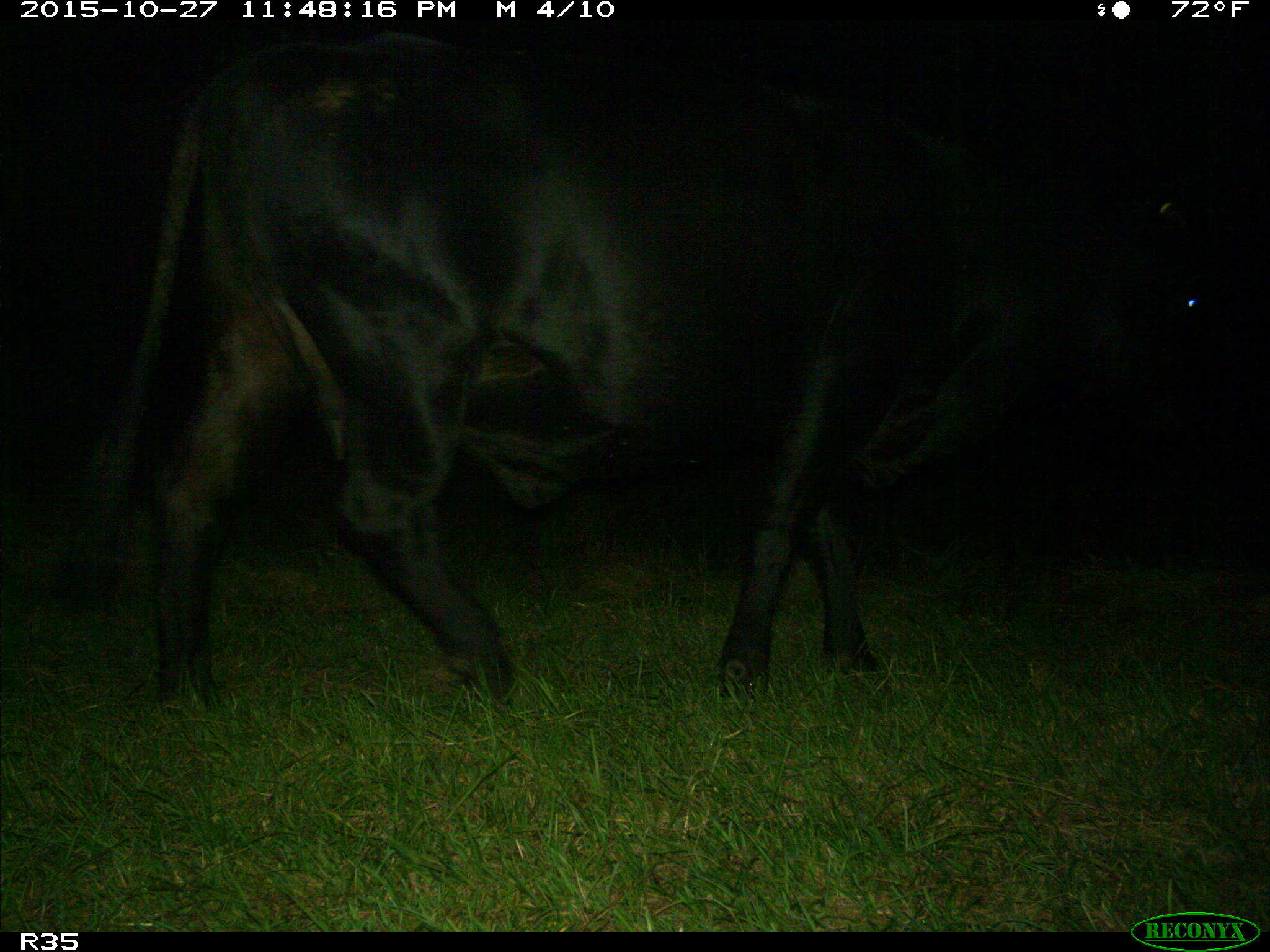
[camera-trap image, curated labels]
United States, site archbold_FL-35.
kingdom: Animalia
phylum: Chordata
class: Mammalia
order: Artiodactyla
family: Bovidae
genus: Bos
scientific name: Bos taurus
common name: domestic cow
Bos taurus (domestic cow).